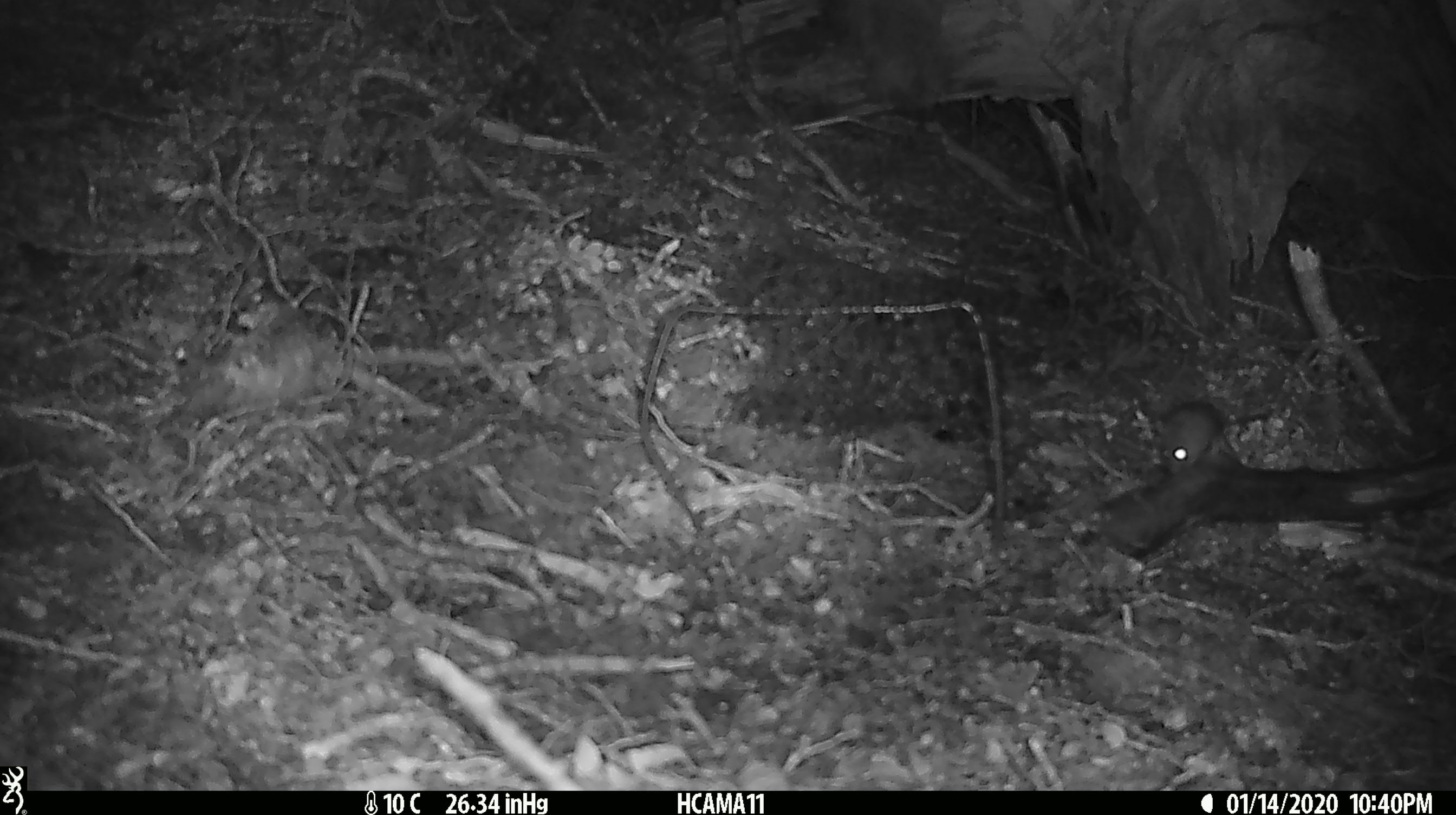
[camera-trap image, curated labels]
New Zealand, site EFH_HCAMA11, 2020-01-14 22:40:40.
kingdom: Animalia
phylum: Chordata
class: Mammalia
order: Rodentia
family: Muridae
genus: Mus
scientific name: Mus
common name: mouse